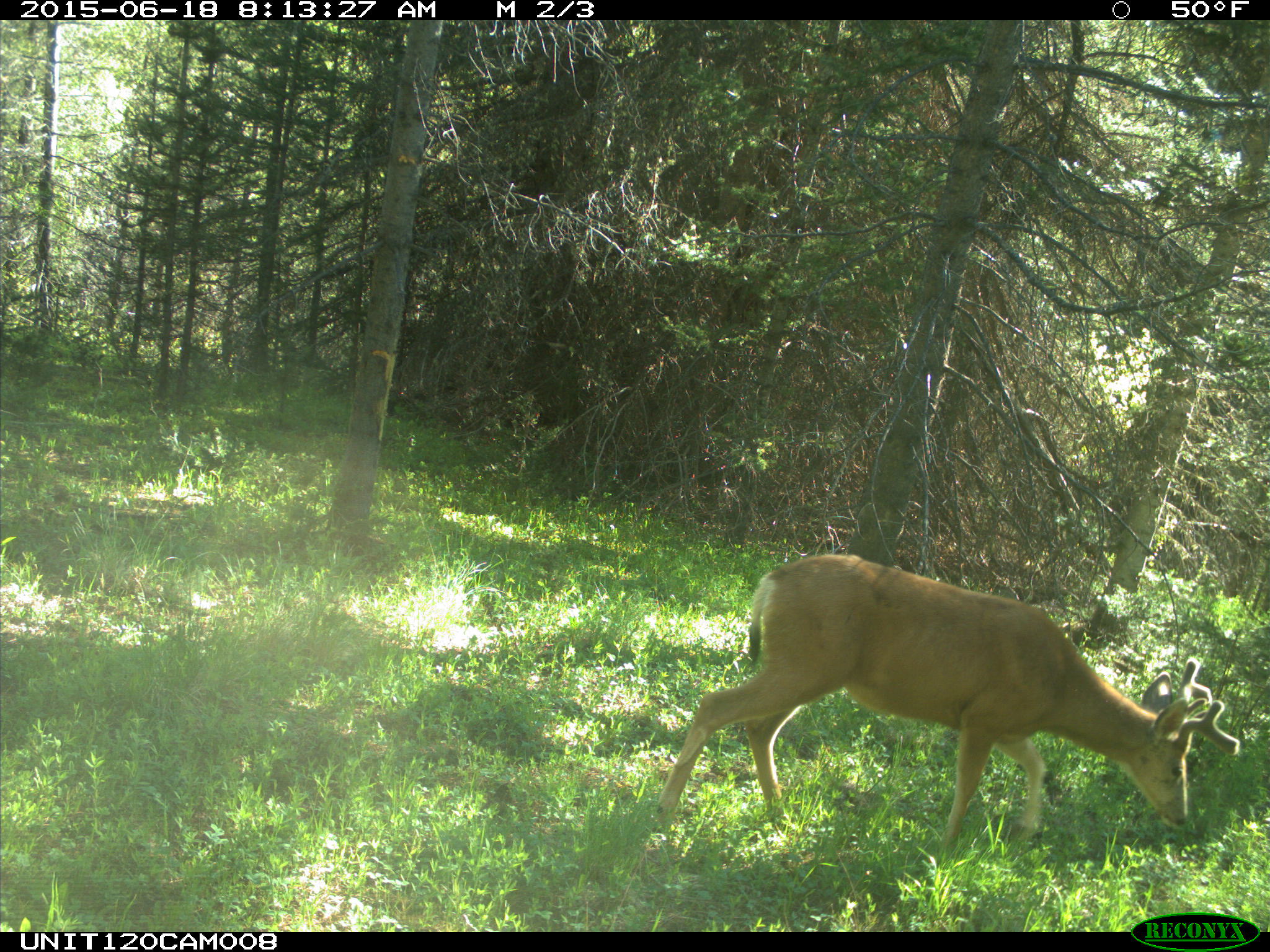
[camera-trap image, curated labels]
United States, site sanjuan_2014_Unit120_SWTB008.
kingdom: Animalia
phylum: Chordata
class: Mammalia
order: Artiodactyla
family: Cervidae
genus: Odocoileus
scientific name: Odocoileus hemionus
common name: mule deer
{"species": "Odocoileus hemionus (mule deer)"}